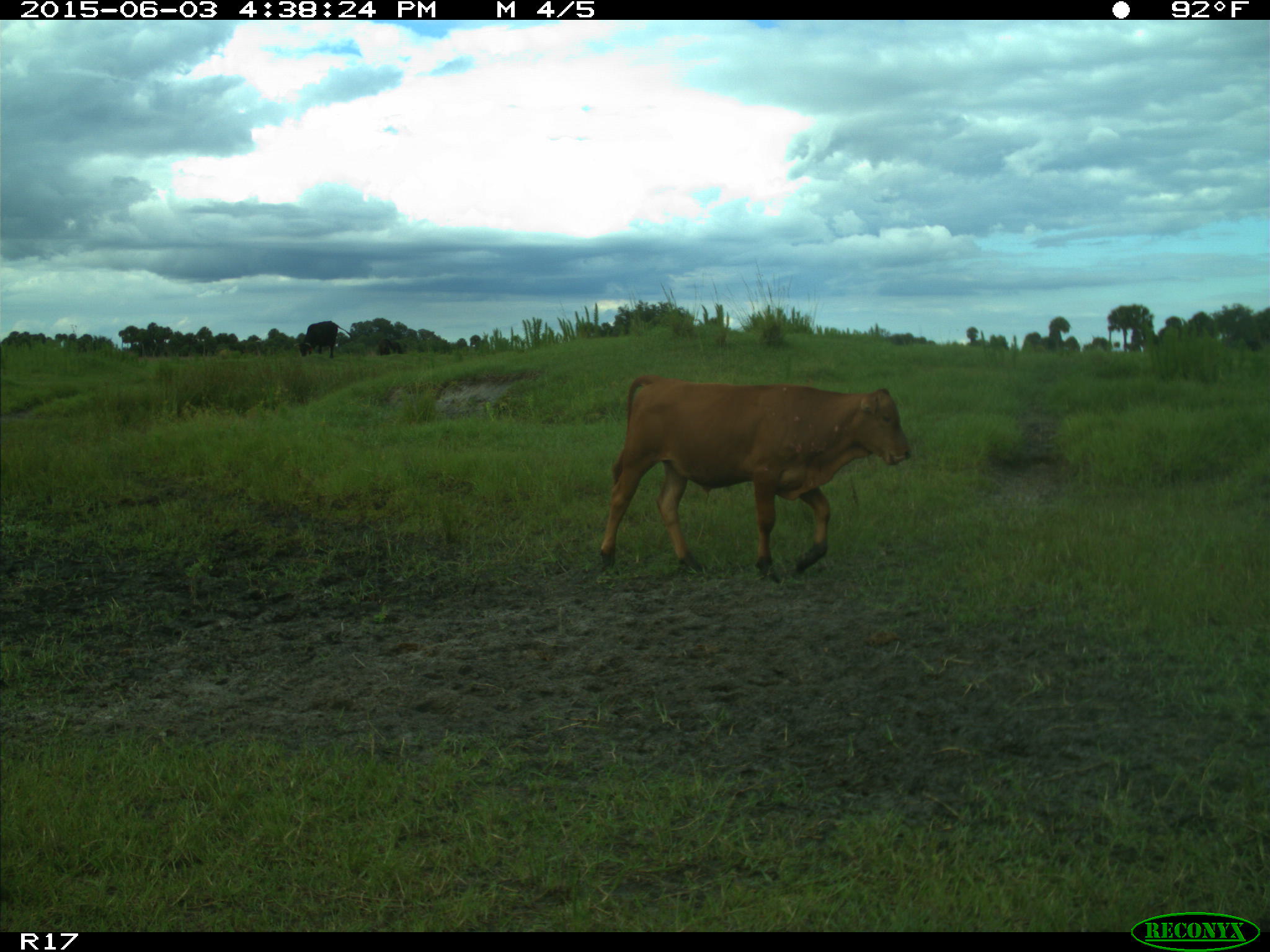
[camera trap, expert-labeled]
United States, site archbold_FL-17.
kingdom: Animalia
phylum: Chordata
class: Mammalia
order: Artiodactyla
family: Bovidae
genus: Bos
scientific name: Bos taurus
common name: domestic cow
Bos taurus (domestic cow).